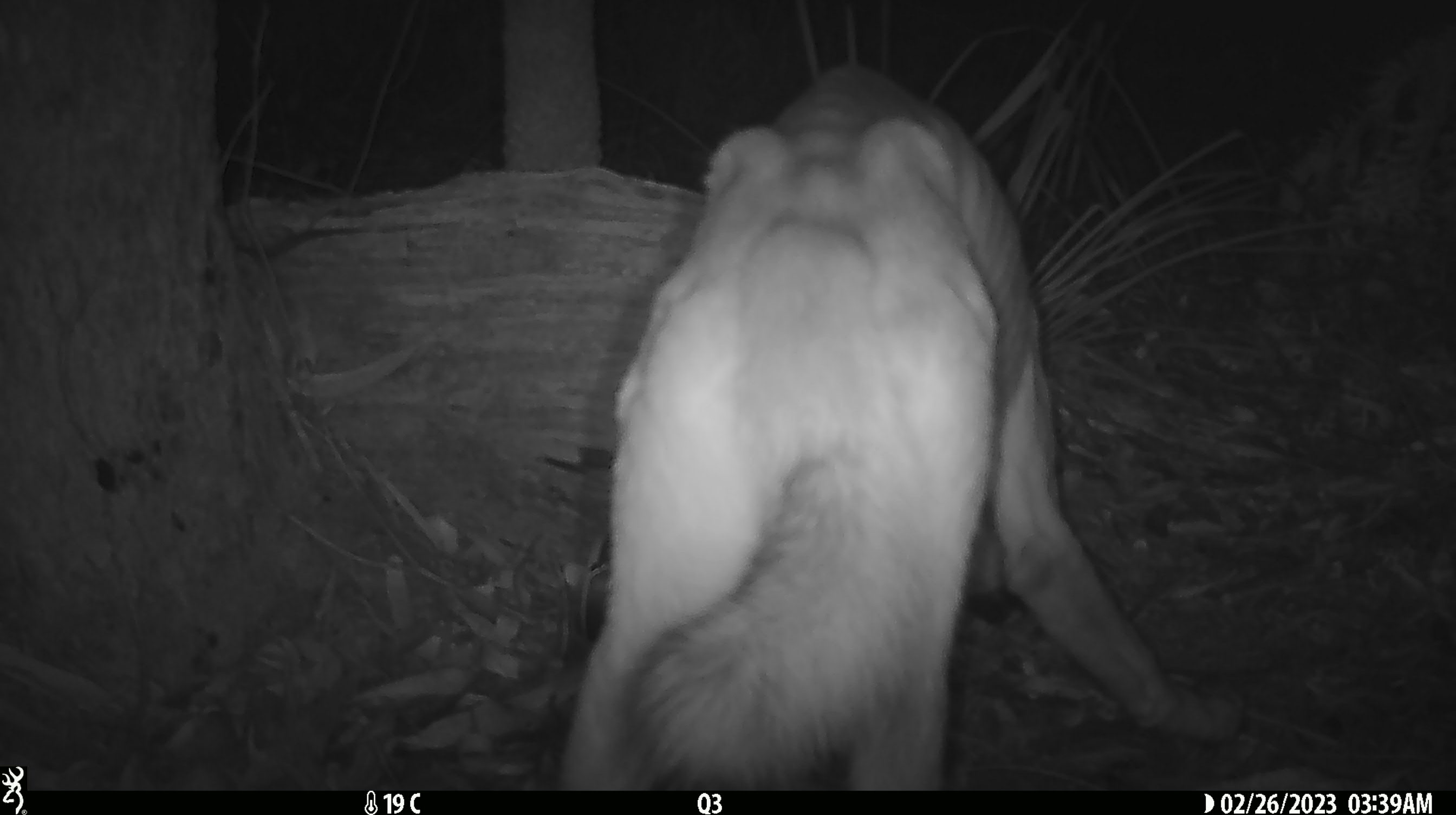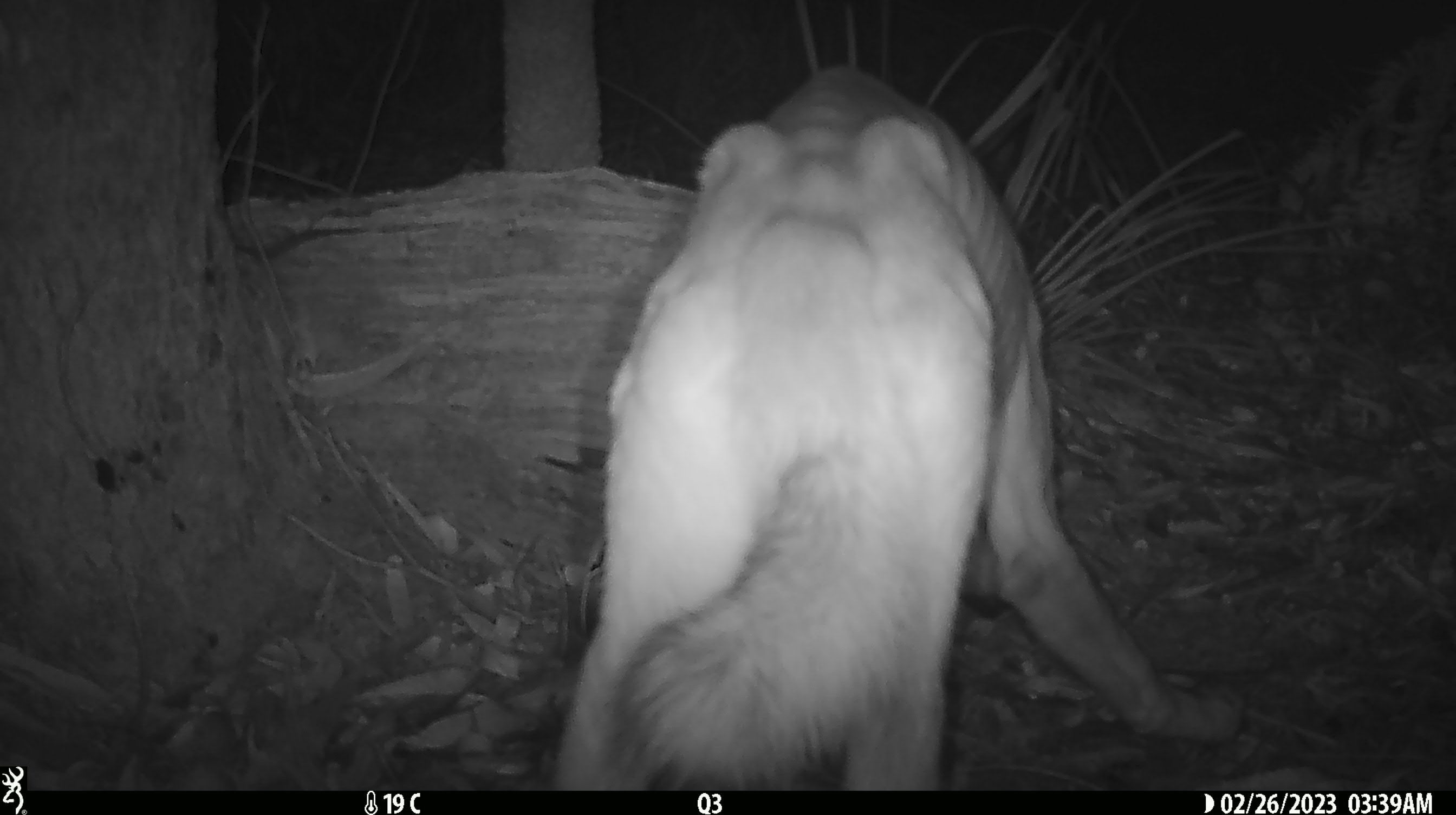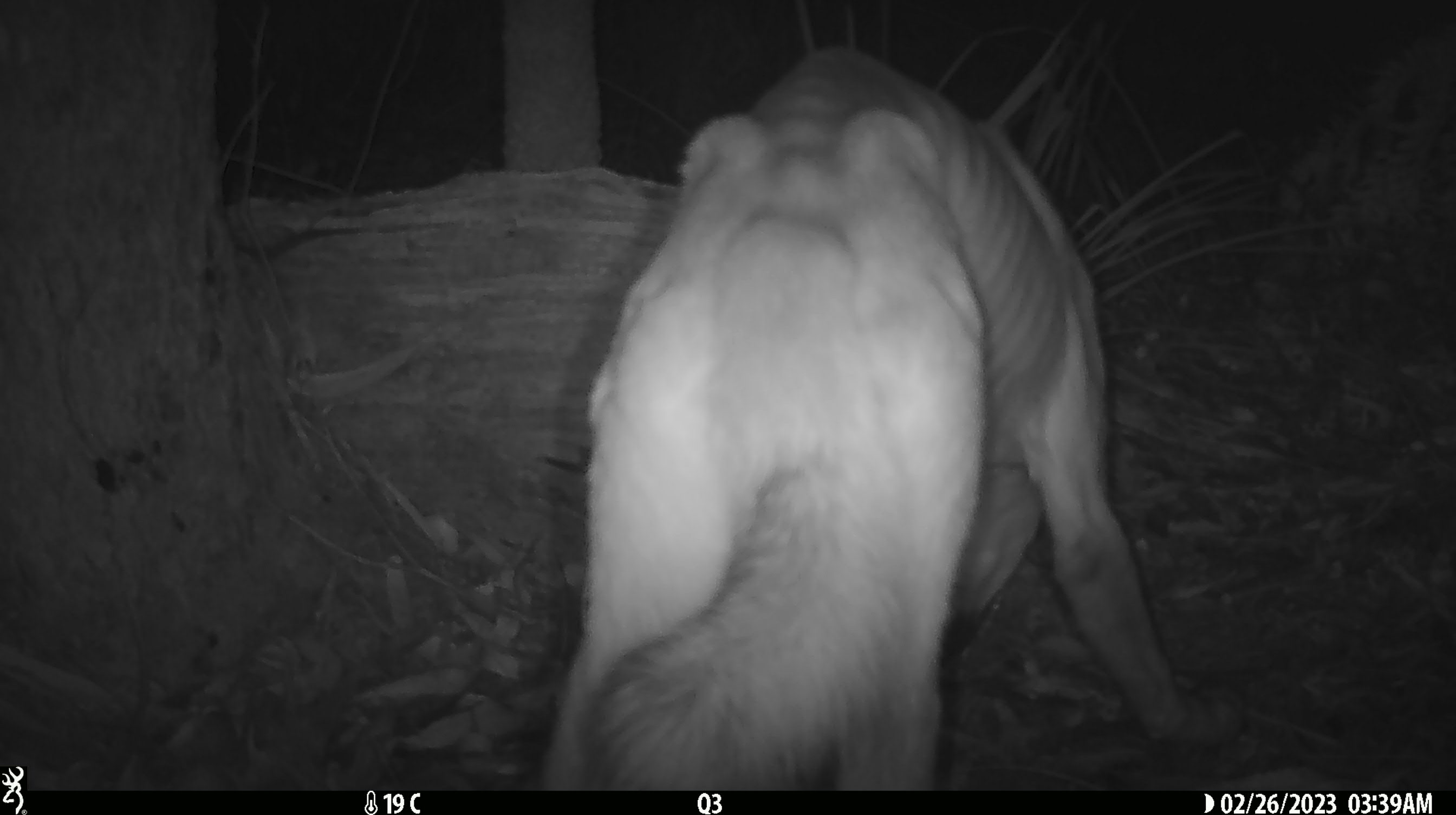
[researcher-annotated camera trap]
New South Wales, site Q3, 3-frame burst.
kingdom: Animalia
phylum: Chordata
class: Mammalia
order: Carnivora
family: Canidae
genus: Canis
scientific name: Canis familiaris dingo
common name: dingo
Dingo (Canis familiaris dingo).